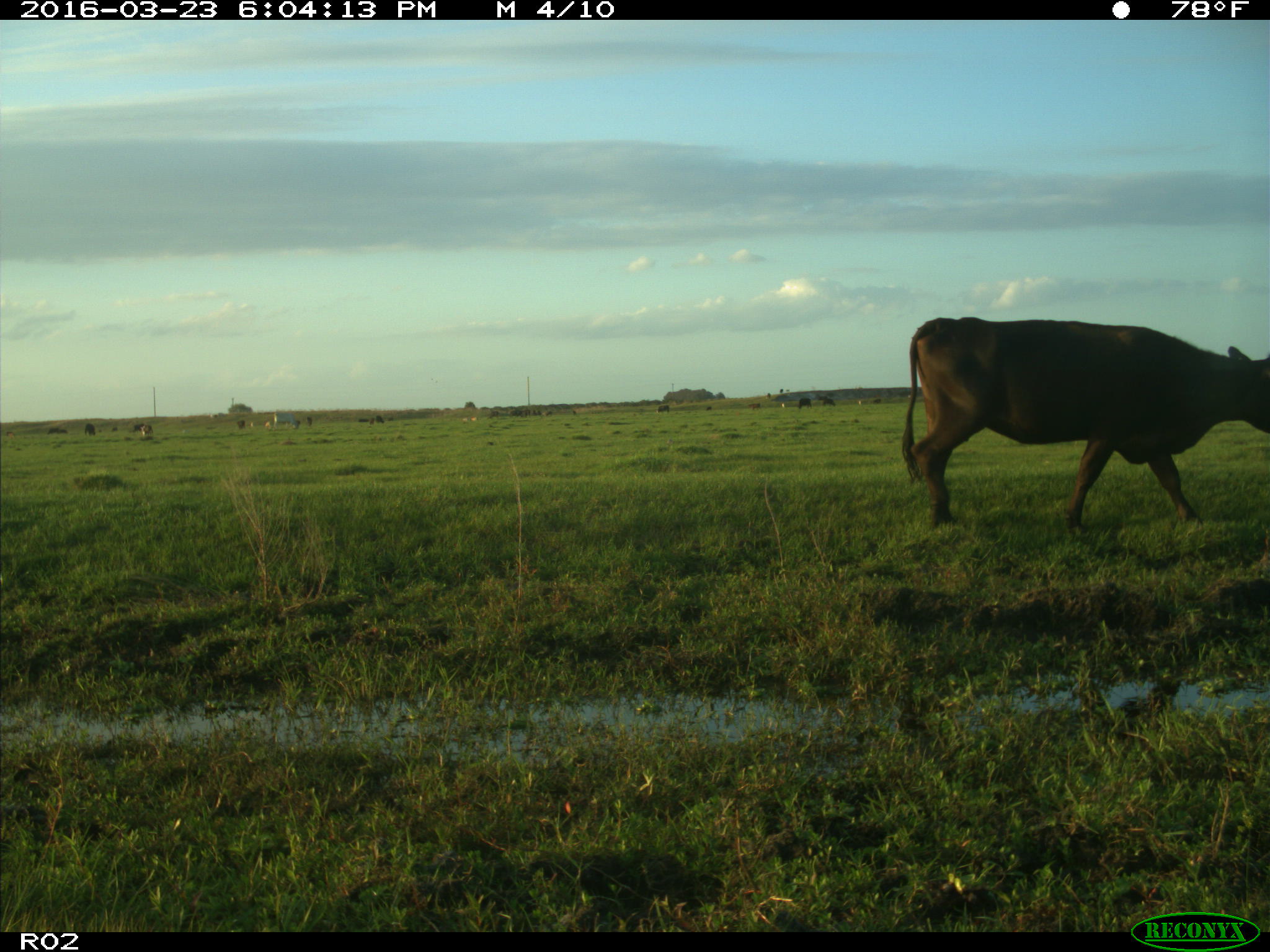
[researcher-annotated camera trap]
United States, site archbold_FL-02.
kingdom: Animalia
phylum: Chordata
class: Mammalia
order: Artiodactyla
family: Bovidae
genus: Bos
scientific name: Bos taurus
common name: domestic cow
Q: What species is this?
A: Bos taurus (domestic cow).